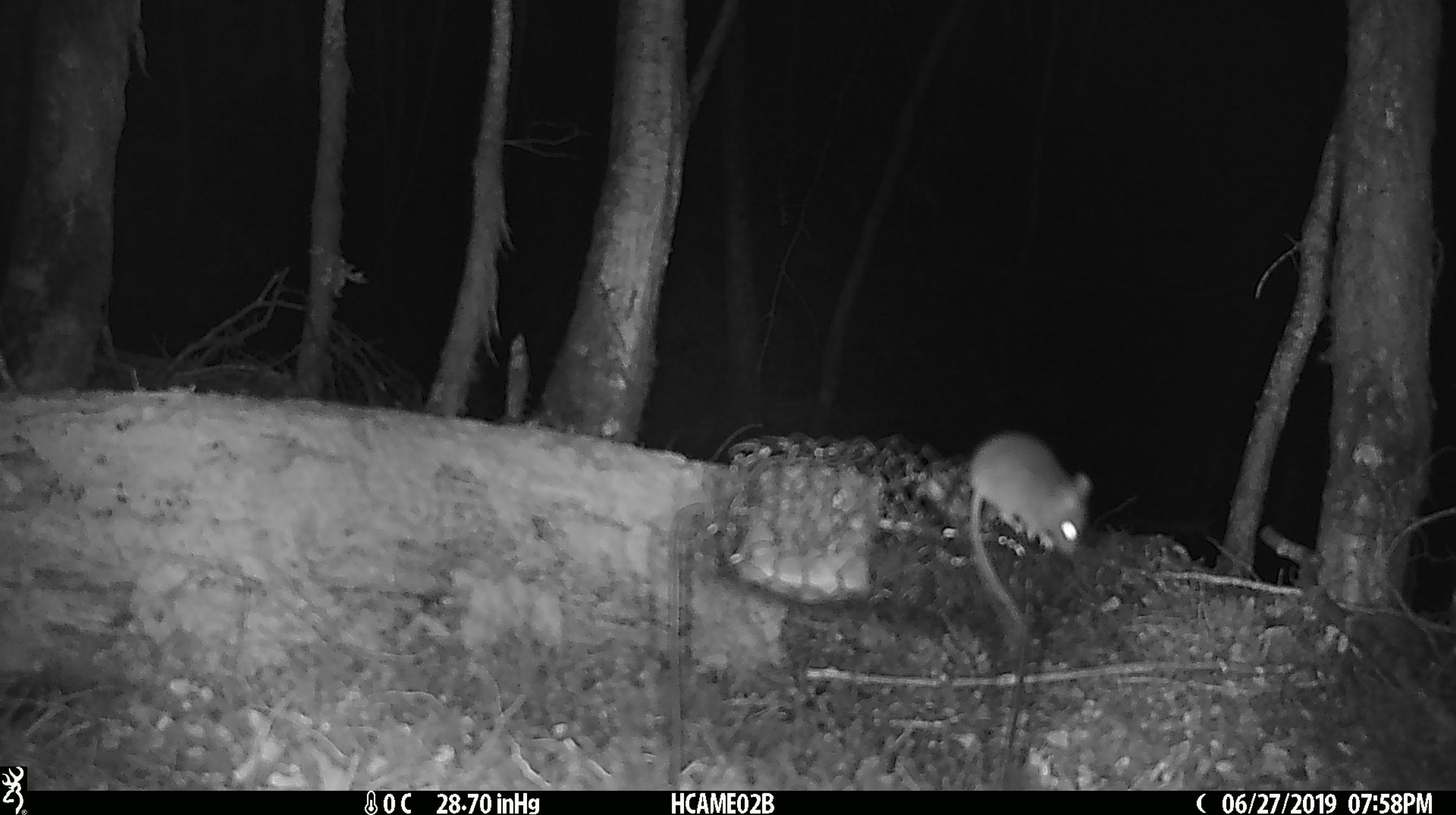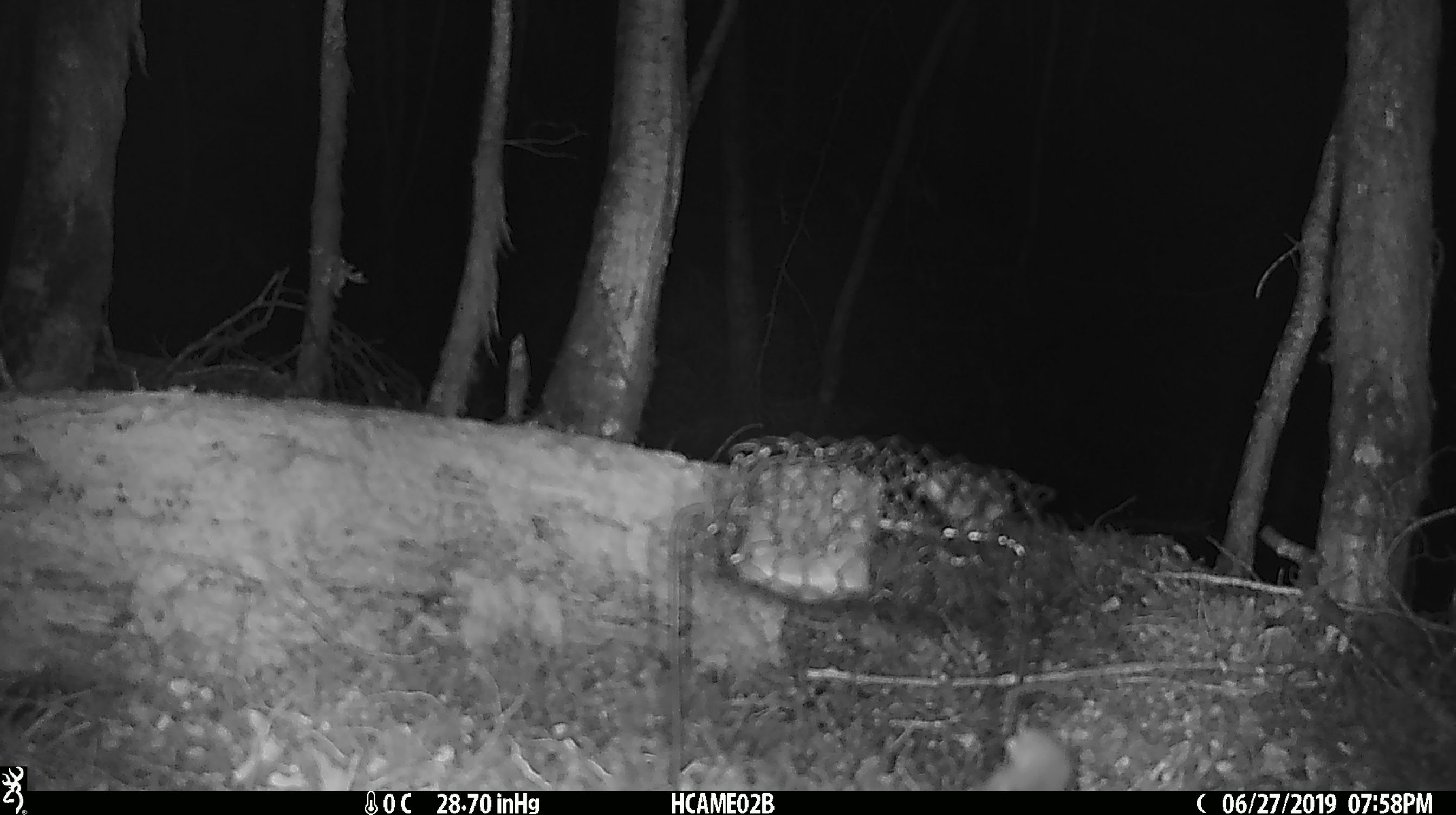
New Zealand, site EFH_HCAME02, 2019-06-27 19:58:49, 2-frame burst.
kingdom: Animalia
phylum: Chordata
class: Mammalia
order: Rodentia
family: Muridae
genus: Mus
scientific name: Mus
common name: mouse